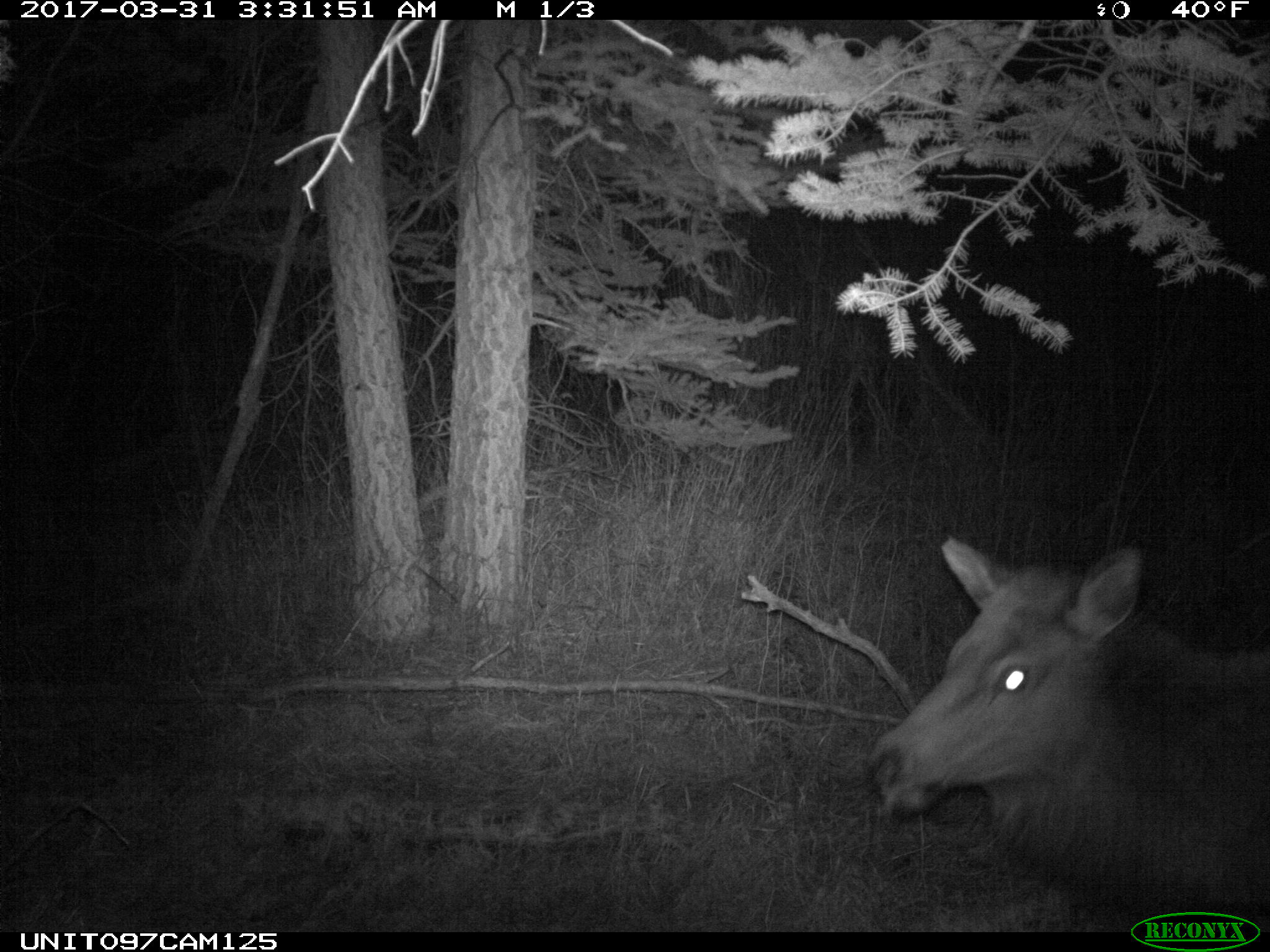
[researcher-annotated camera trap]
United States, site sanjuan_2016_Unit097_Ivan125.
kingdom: Animalia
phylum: Chordata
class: Mammalia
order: Artiodactyla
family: Cervidae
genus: Cervus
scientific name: Cervus elaphus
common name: red deer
Cervus elaphus (red deer).